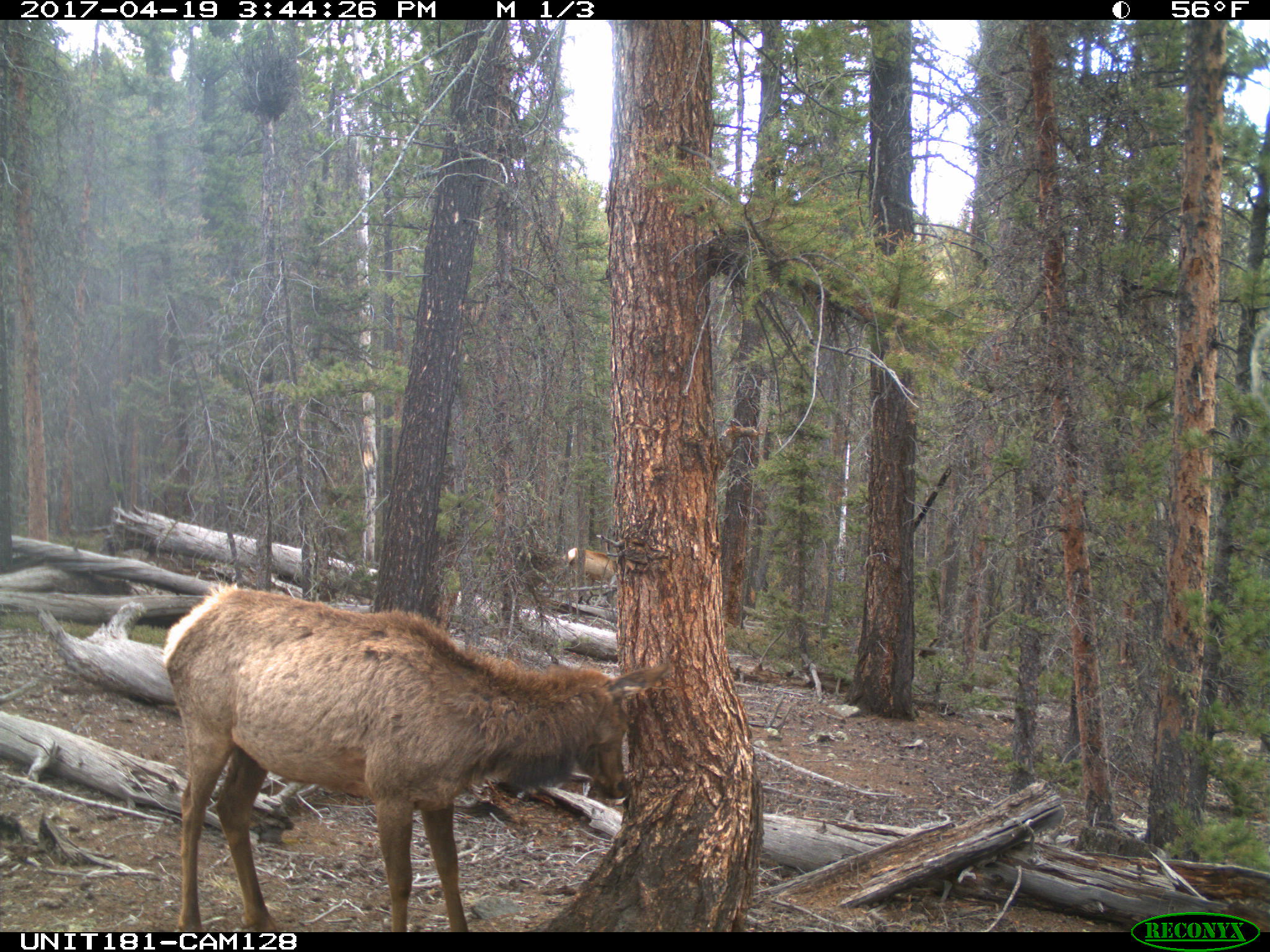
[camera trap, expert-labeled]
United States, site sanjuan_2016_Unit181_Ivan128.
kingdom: Animalia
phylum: Chordata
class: Mammalia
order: Artiodactyla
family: Cervidae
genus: Cervus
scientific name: Cervus elaphus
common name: red deer